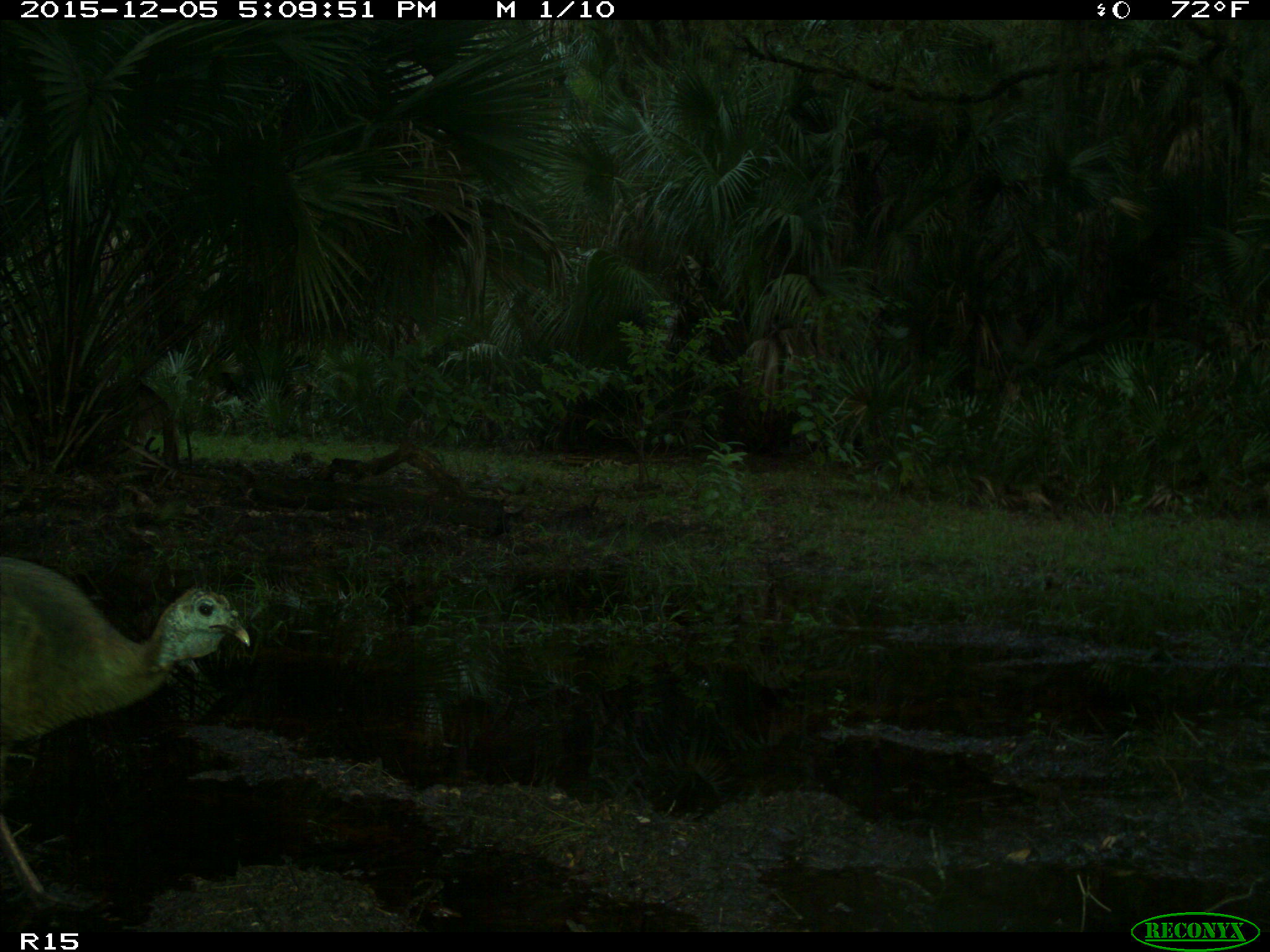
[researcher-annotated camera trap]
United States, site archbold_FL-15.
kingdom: Animalia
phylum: Chordata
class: Aves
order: Galliformes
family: Phasianidae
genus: Meleagris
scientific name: Meleagris gallopavo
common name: wild turkey